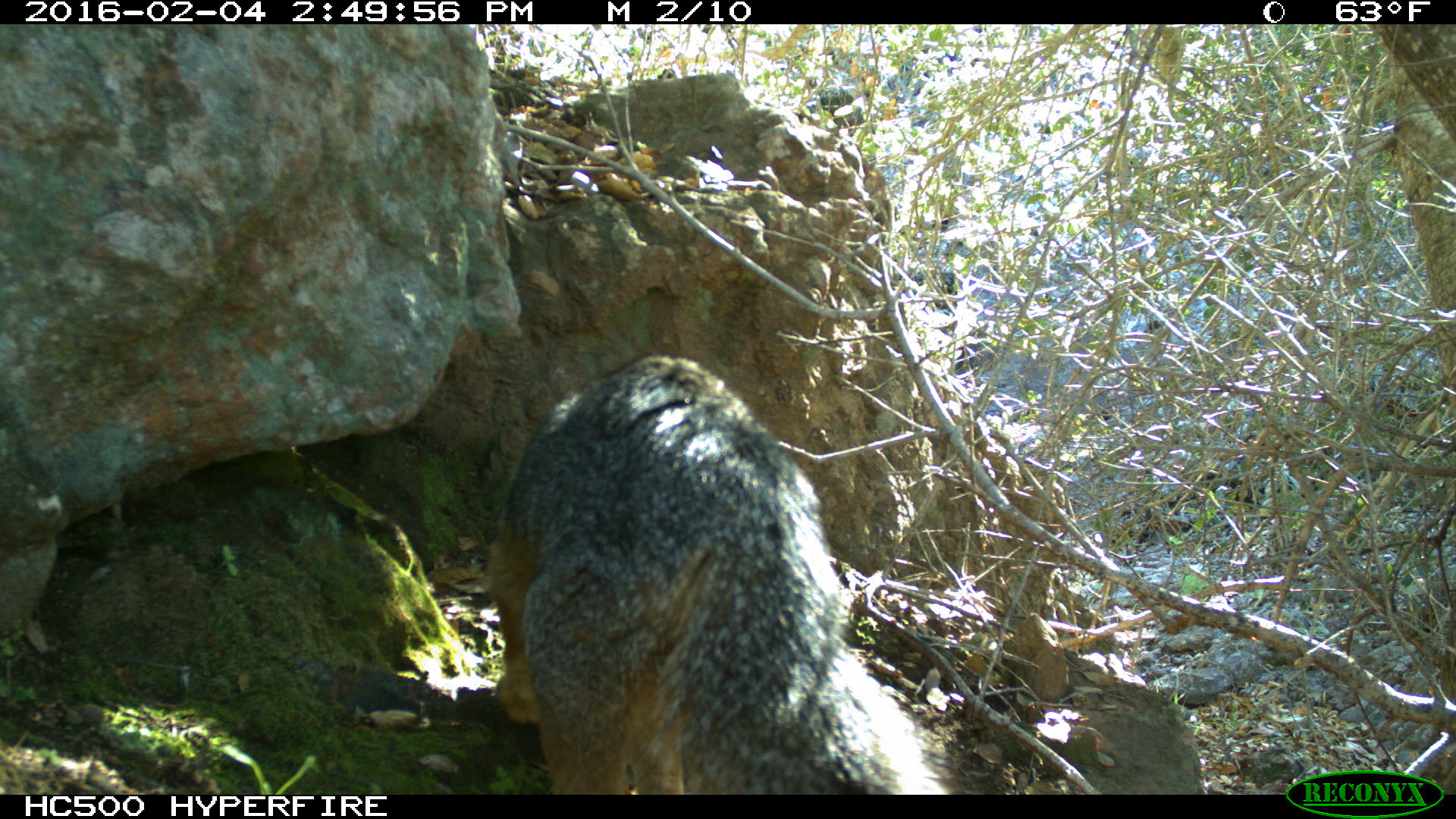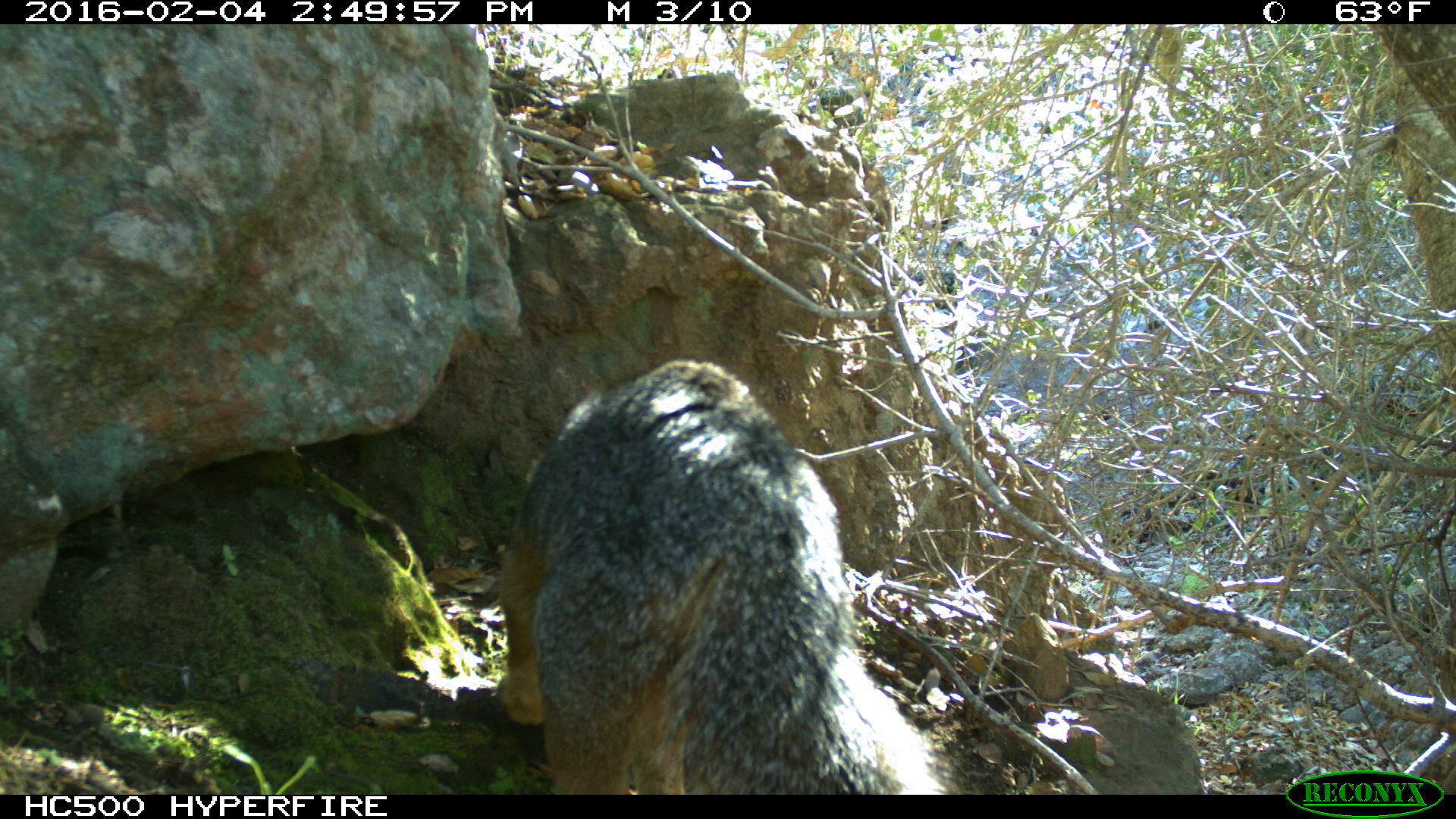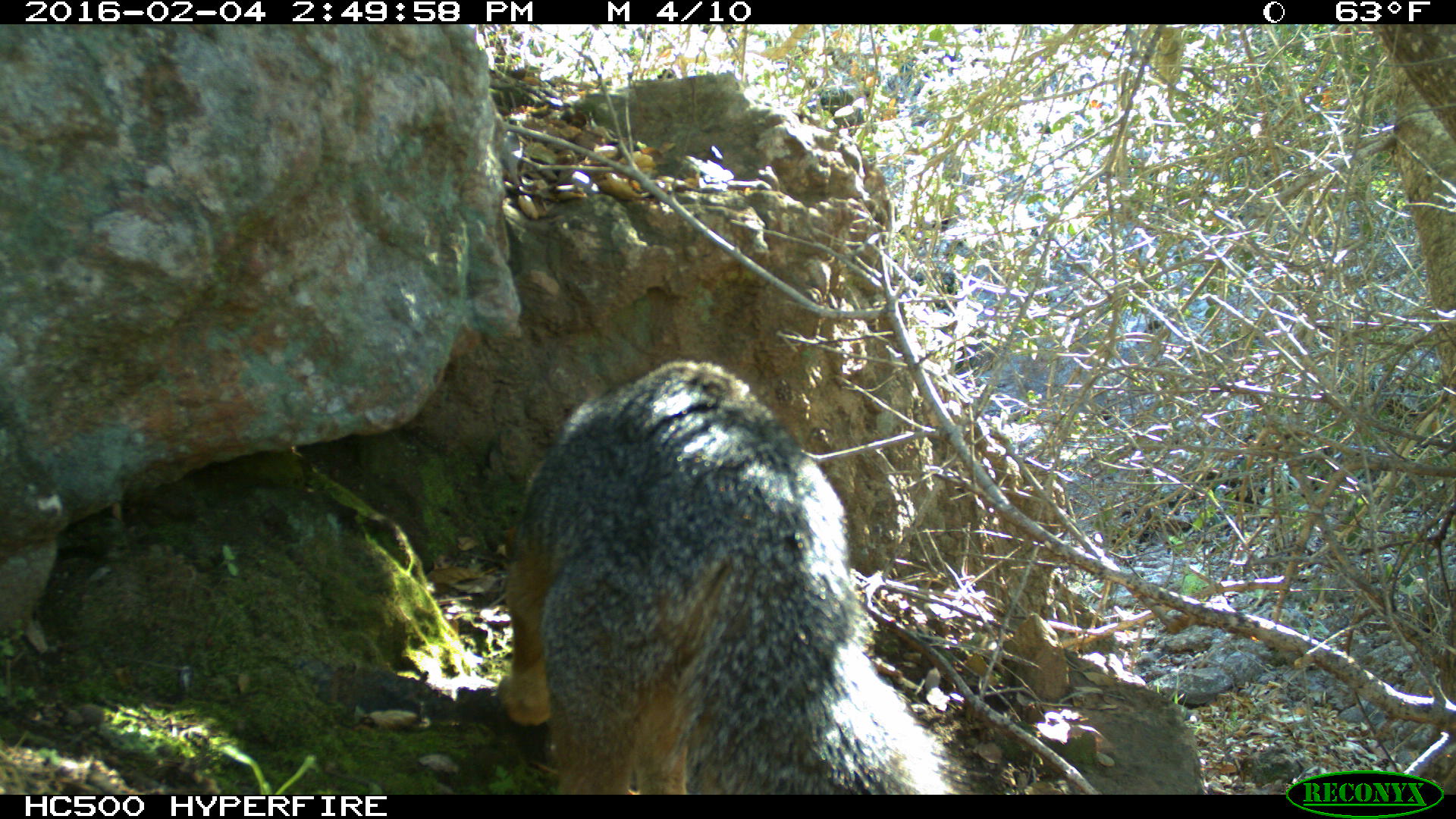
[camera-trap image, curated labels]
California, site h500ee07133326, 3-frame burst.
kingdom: Animalia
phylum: Chordata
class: Mammalia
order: Carnivora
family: Canidae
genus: Urocyon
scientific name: Urocyon littoralis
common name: island fox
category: fox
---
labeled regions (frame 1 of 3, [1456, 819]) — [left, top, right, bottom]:
fox: [487, 352, 958, 795]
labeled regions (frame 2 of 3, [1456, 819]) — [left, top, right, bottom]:
fox: [497, 359, 969, 794]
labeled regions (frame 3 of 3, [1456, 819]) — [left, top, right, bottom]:
fox: [495, 356, 961, 794]